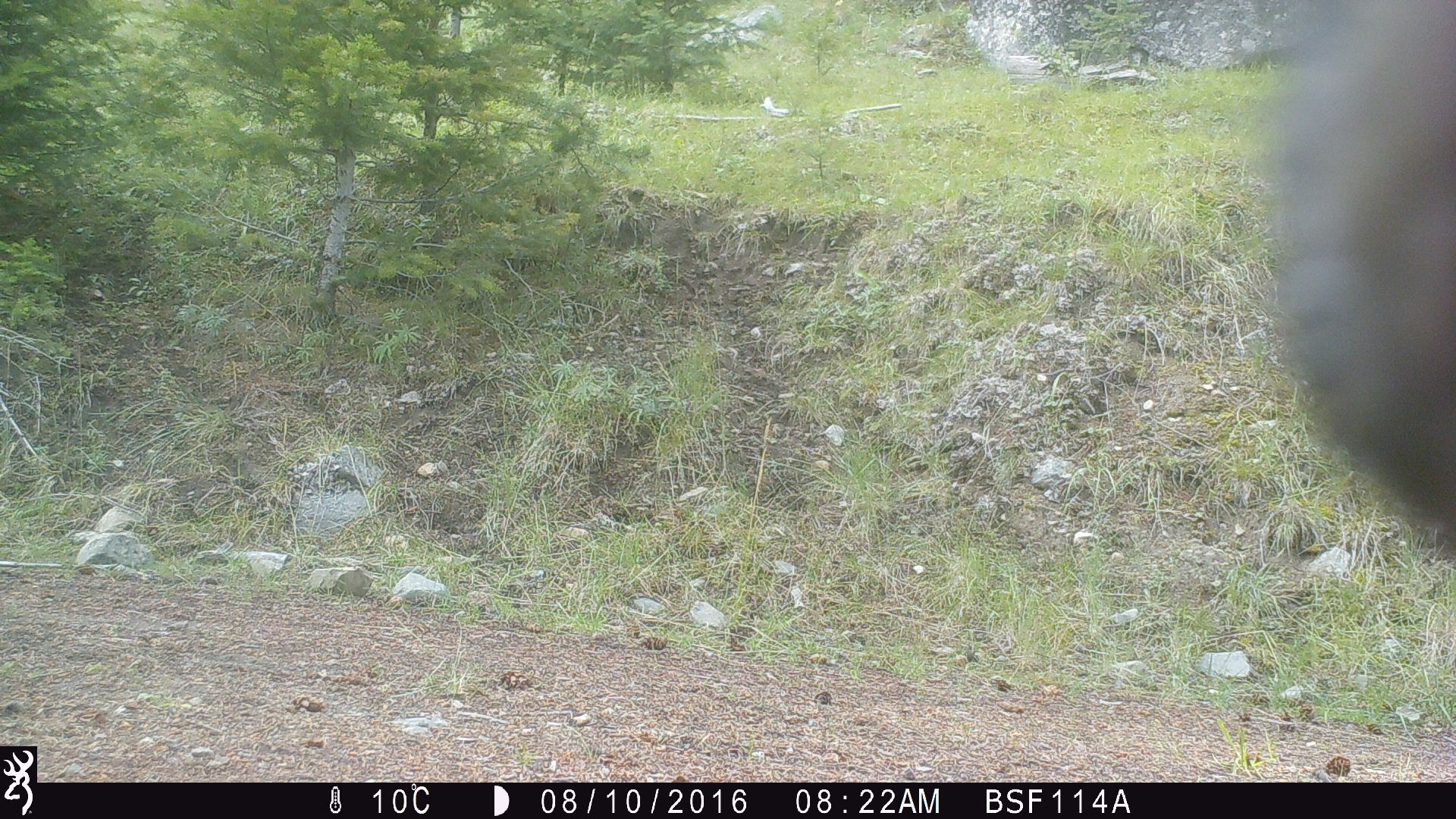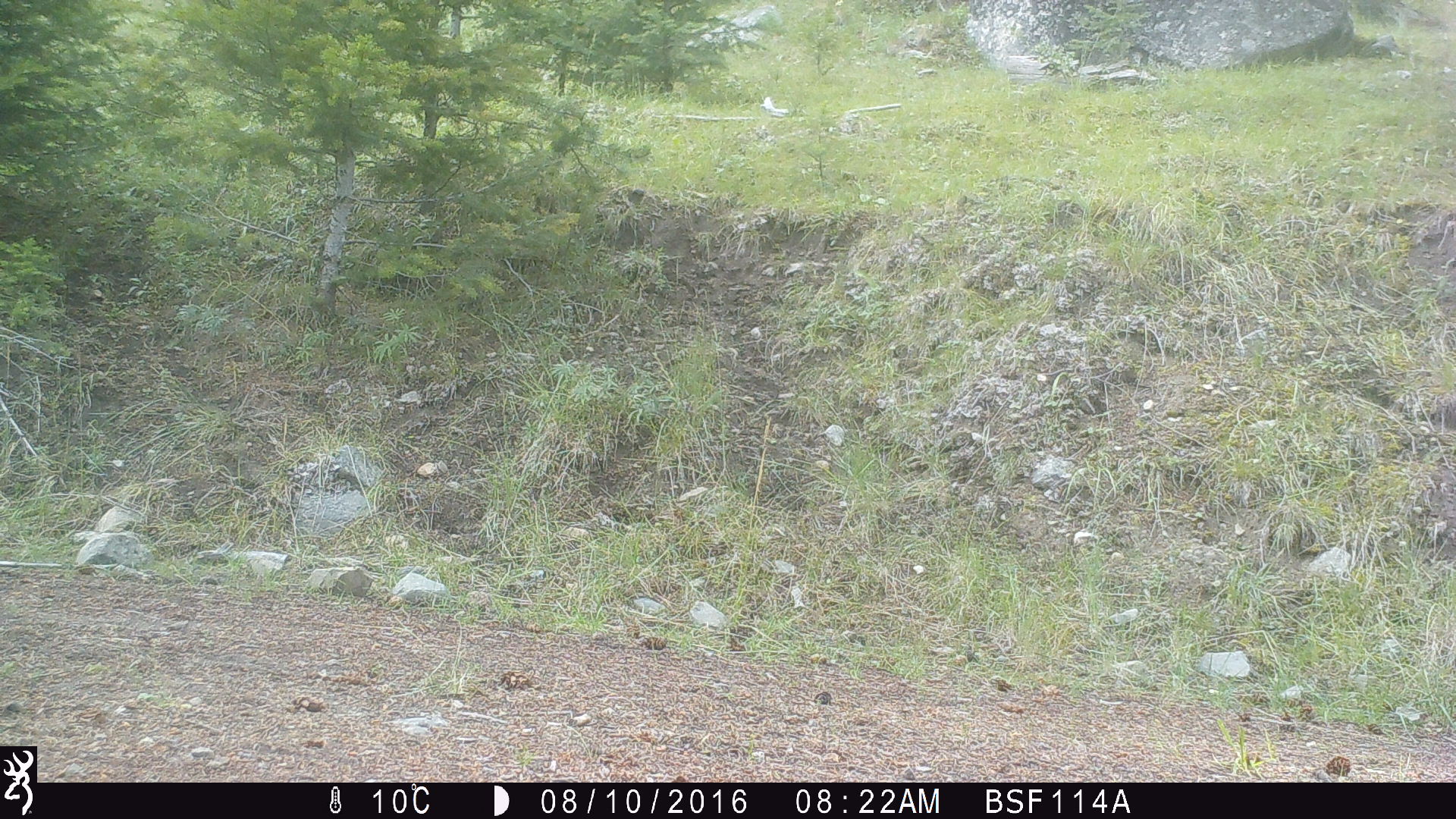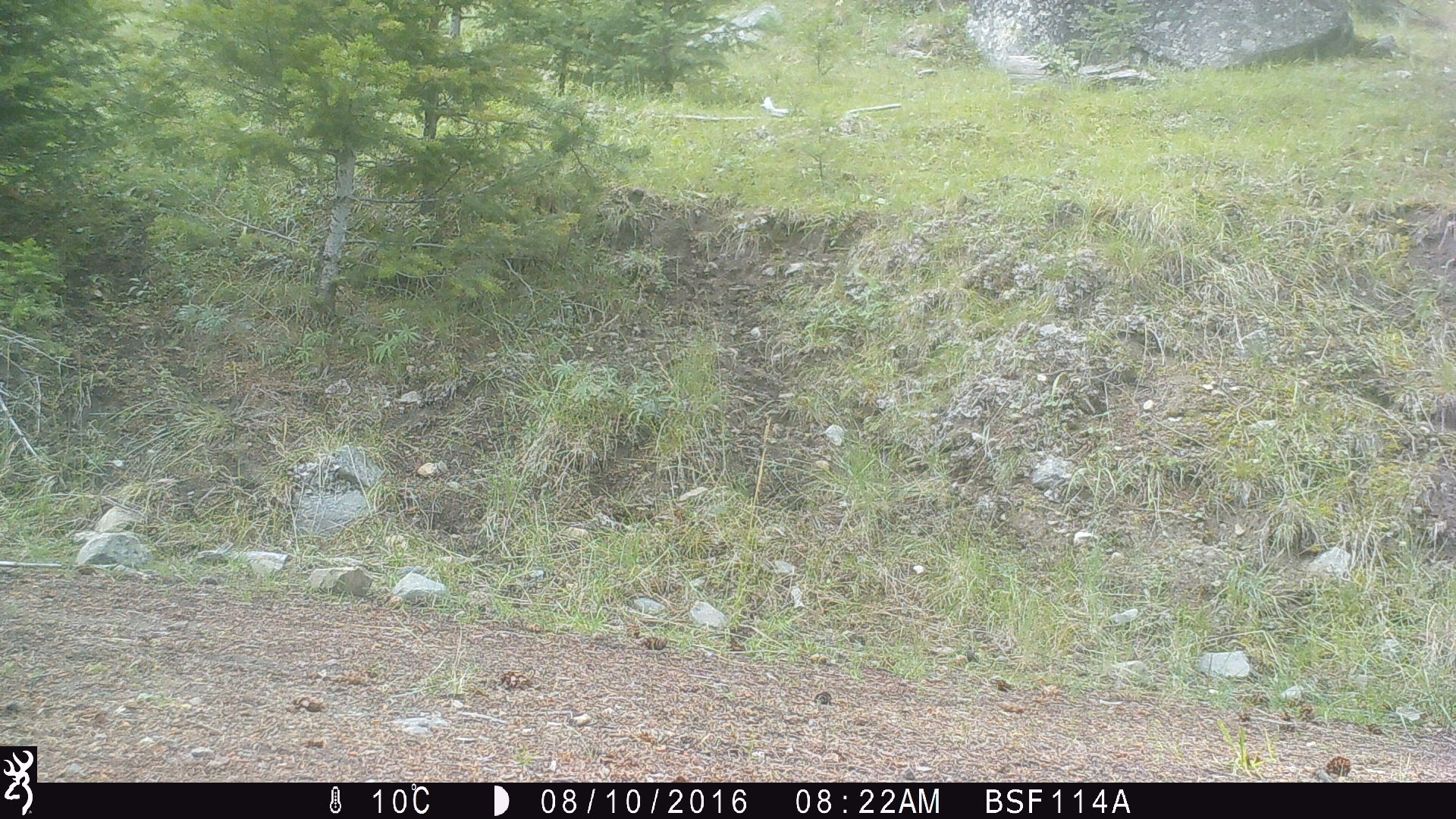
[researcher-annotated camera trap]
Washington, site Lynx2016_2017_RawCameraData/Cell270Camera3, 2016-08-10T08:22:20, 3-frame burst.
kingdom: Animalia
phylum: Chordata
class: Mammalia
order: Artiodactyla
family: Bovidae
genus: Bos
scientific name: Bos taurus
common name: domestic cattle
Domestic cattle (Bos taurus). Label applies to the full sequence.